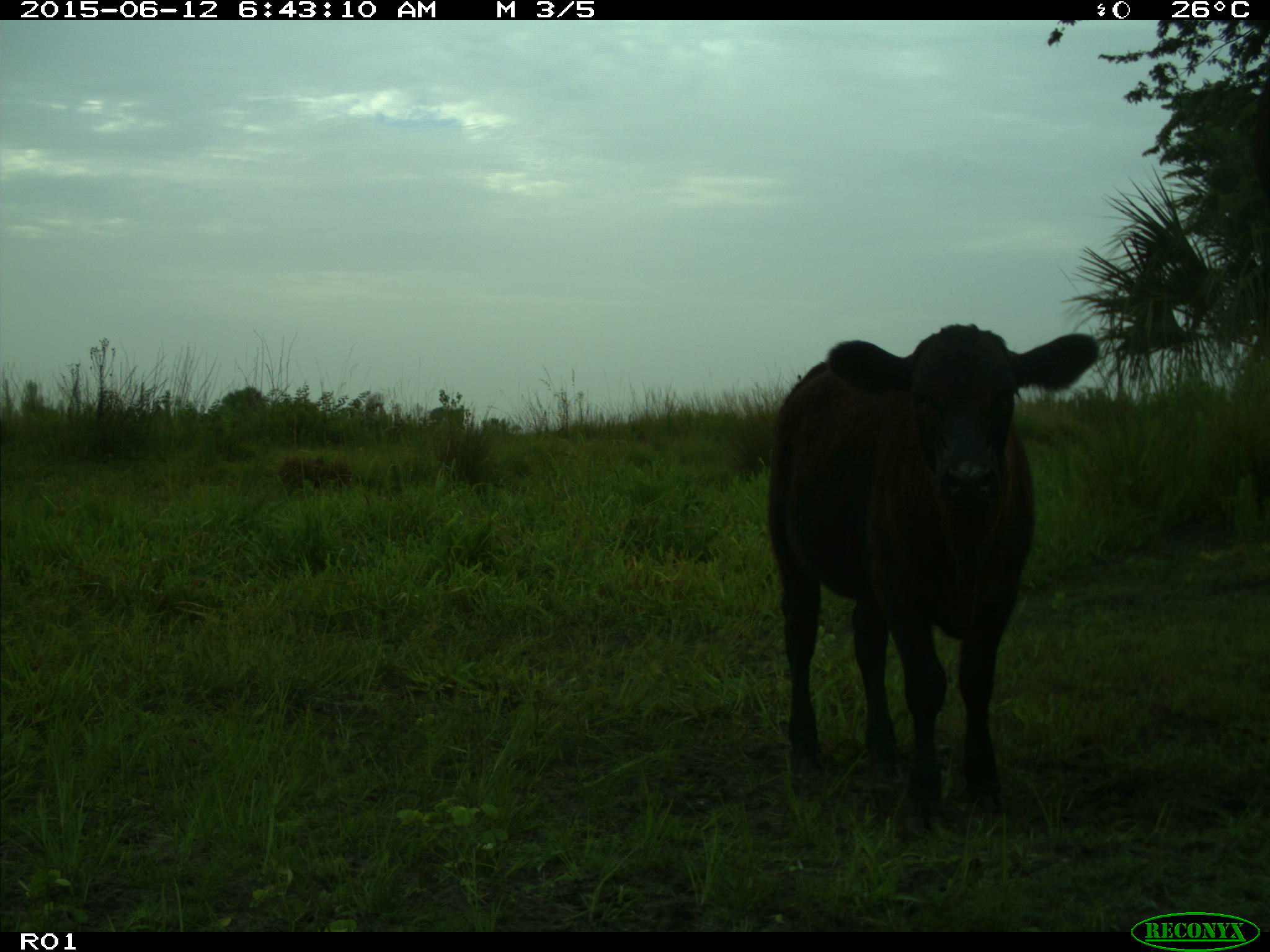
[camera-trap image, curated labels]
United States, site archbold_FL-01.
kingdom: Animalia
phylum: Chordata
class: Mammalia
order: Artiodactyla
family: Bovidae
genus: Bos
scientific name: Bos taurus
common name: domestic cow